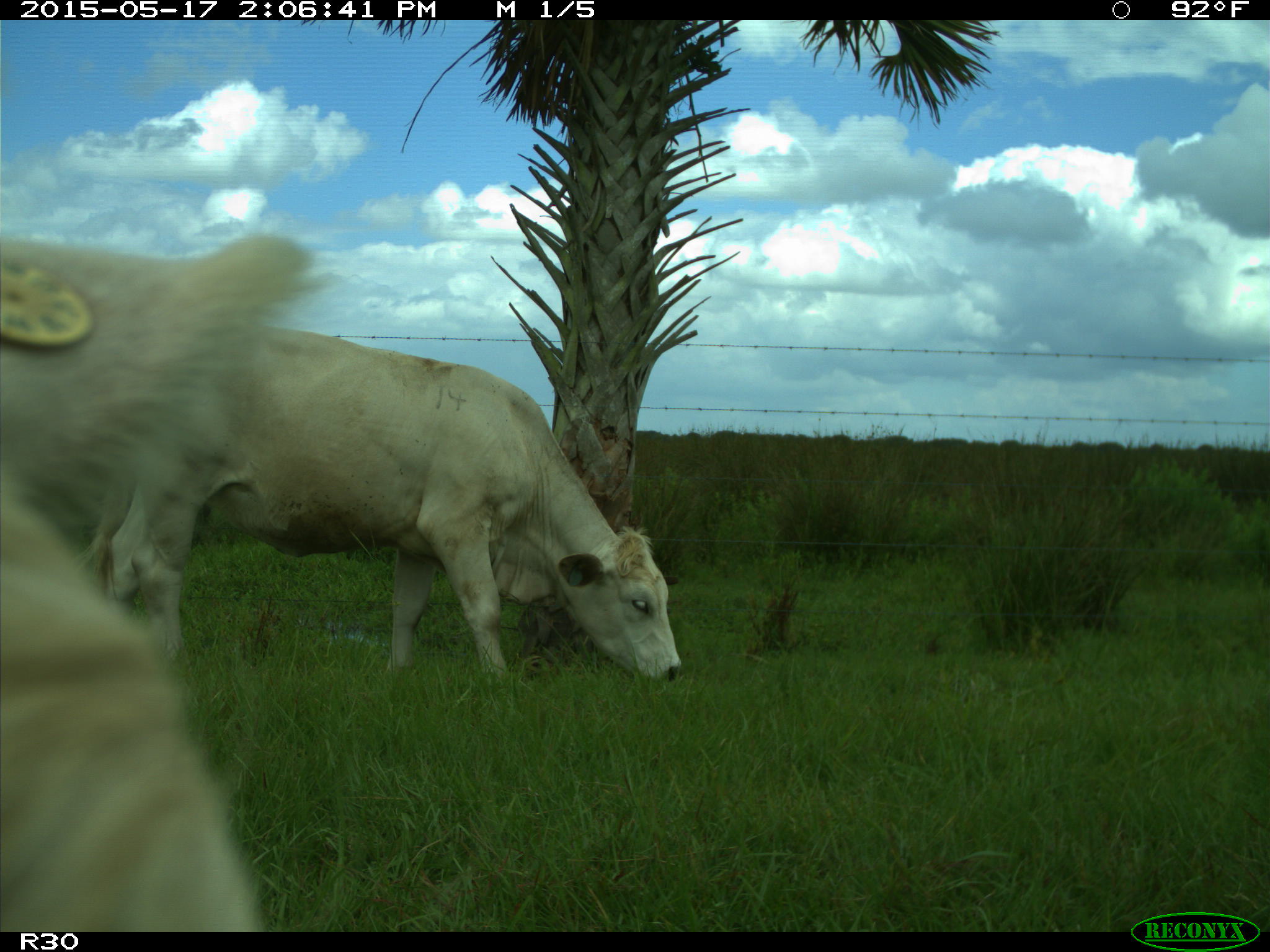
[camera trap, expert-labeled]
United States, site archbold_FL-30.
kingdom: Animalia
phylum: Chordata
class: Mammalia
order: Artiodactyla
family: Bovidae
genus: Bos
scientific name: Bos taurus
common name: domestic cow